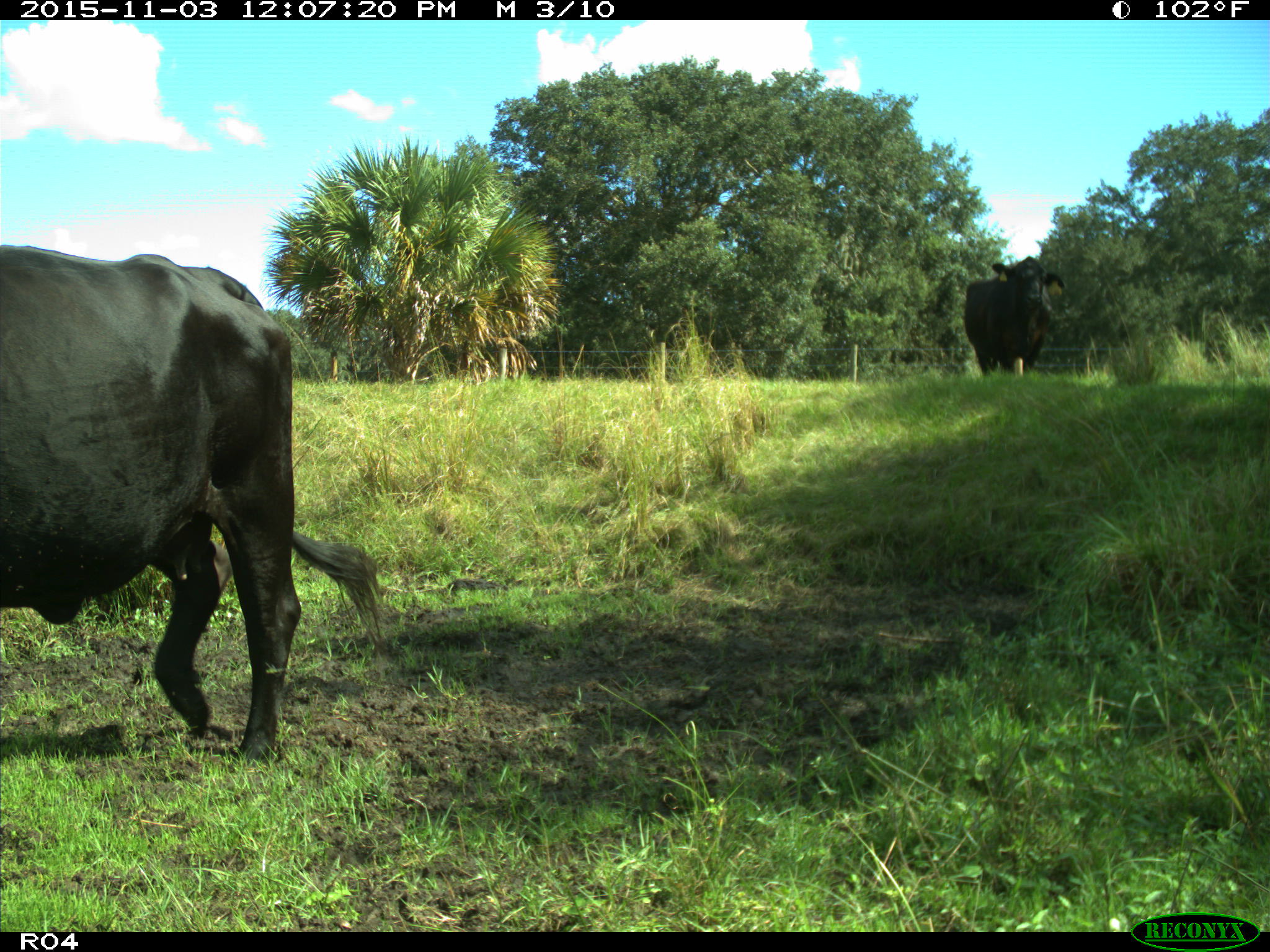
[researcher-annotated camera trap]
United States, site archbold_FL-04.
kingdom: Animalia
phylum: Chordata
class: Mammalia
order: Artiodactyla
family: Bovidae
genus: Bos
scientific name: Bos taurus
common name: domestic cow